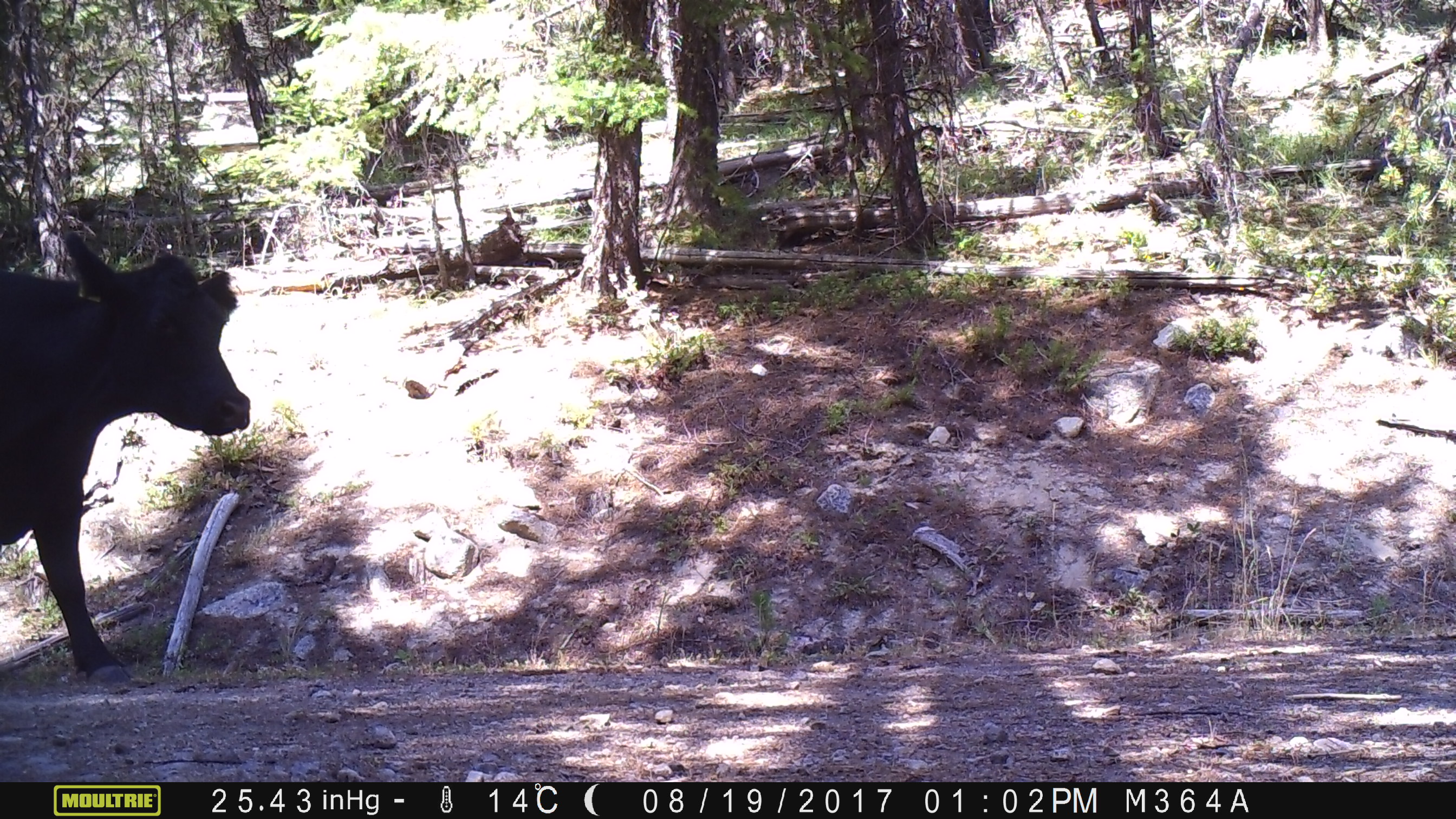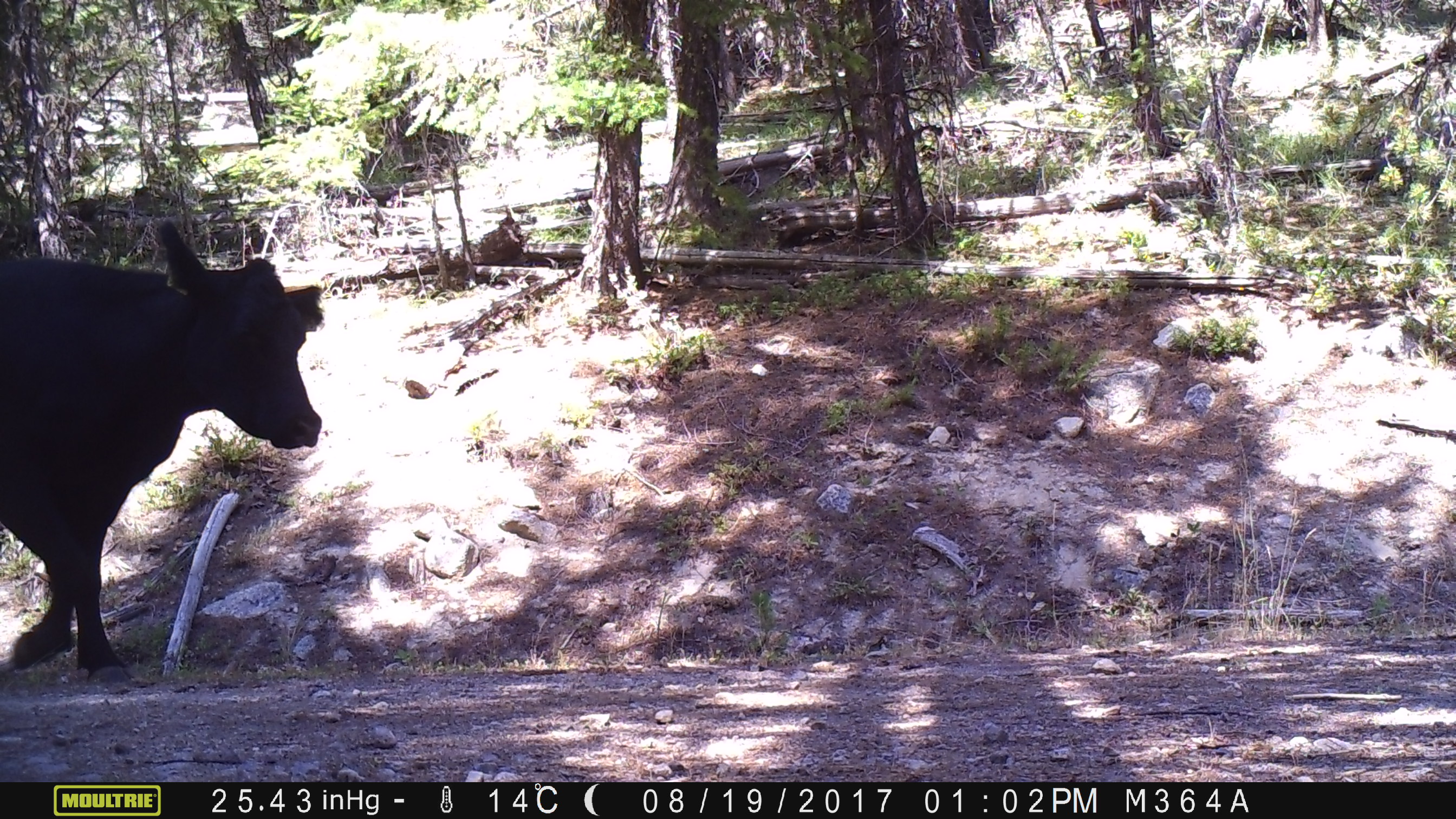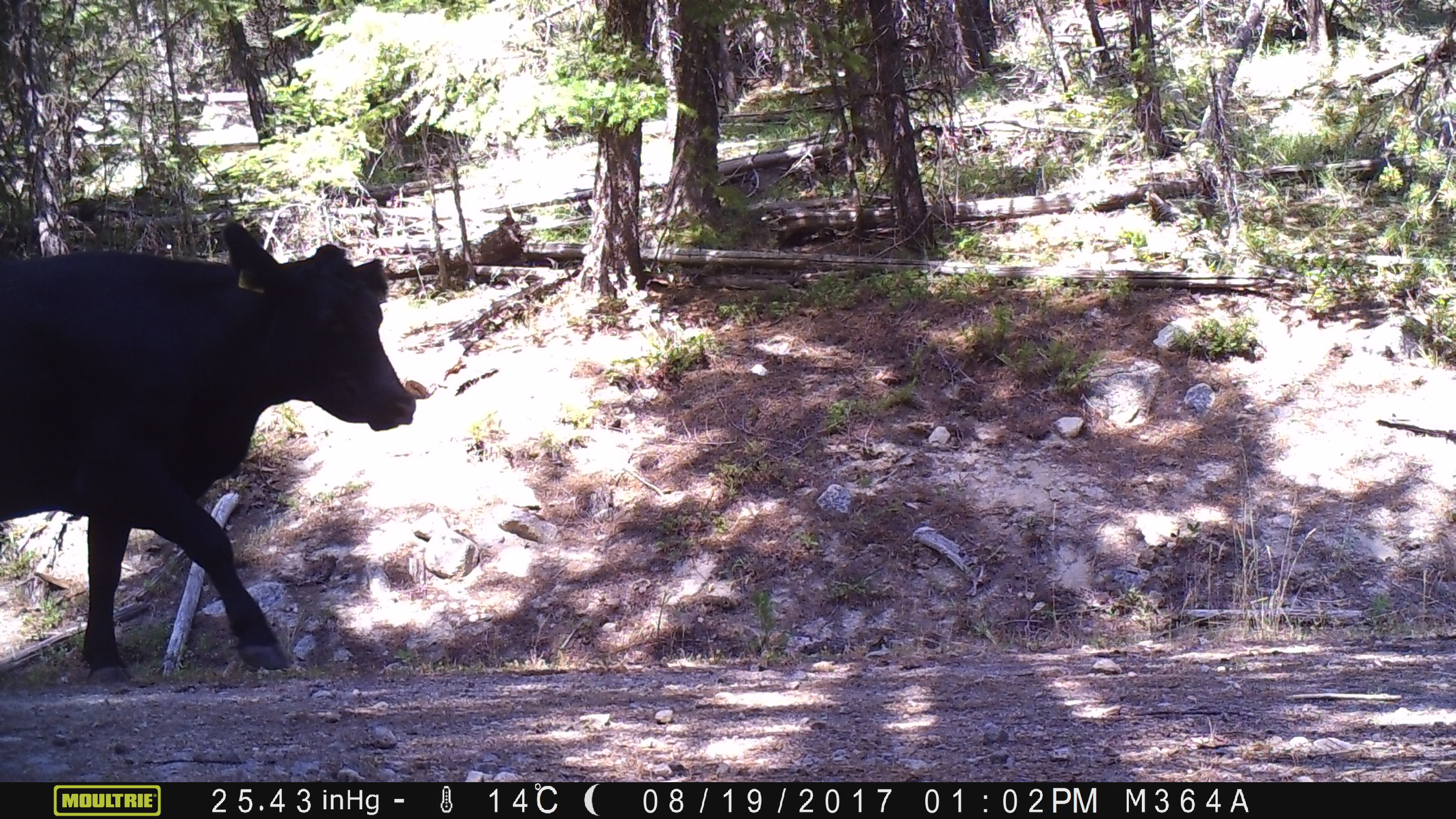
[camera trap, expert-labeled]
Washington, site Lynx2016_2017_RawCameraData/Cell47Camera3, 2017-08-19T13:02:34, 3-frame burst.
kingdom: Animalia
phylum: Chordata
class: Mammalia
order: Artiodactyla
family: Bovidae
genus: Bos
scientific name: Bos taurus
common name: domestic cattle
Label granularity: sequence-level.